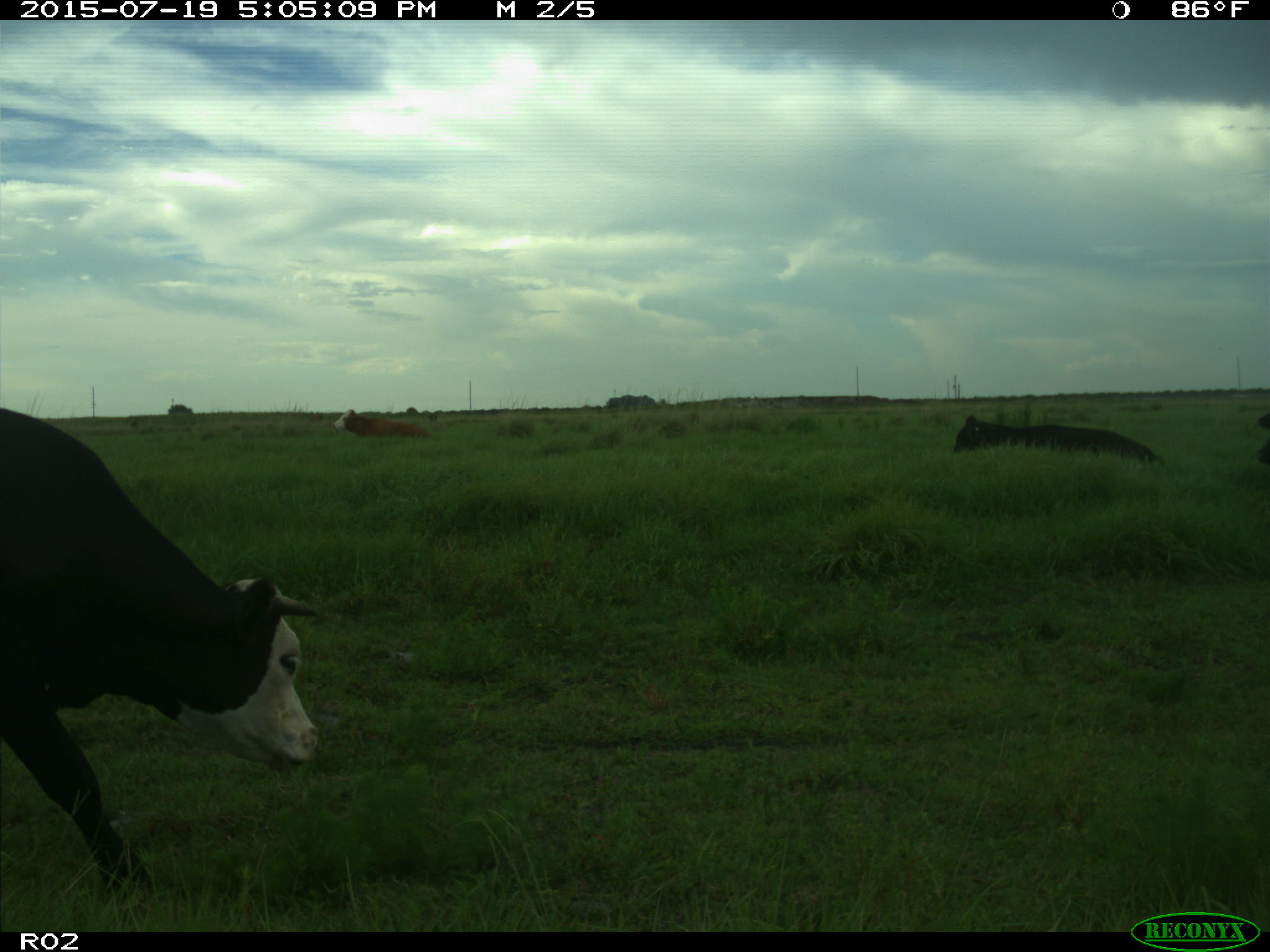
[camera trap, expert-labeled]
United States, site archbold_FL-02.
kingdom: Animalia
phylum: Chordata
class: Mammalia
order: Artiodactyla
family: Bovidae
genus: Bos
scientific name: Bos taurus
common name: domestic cow